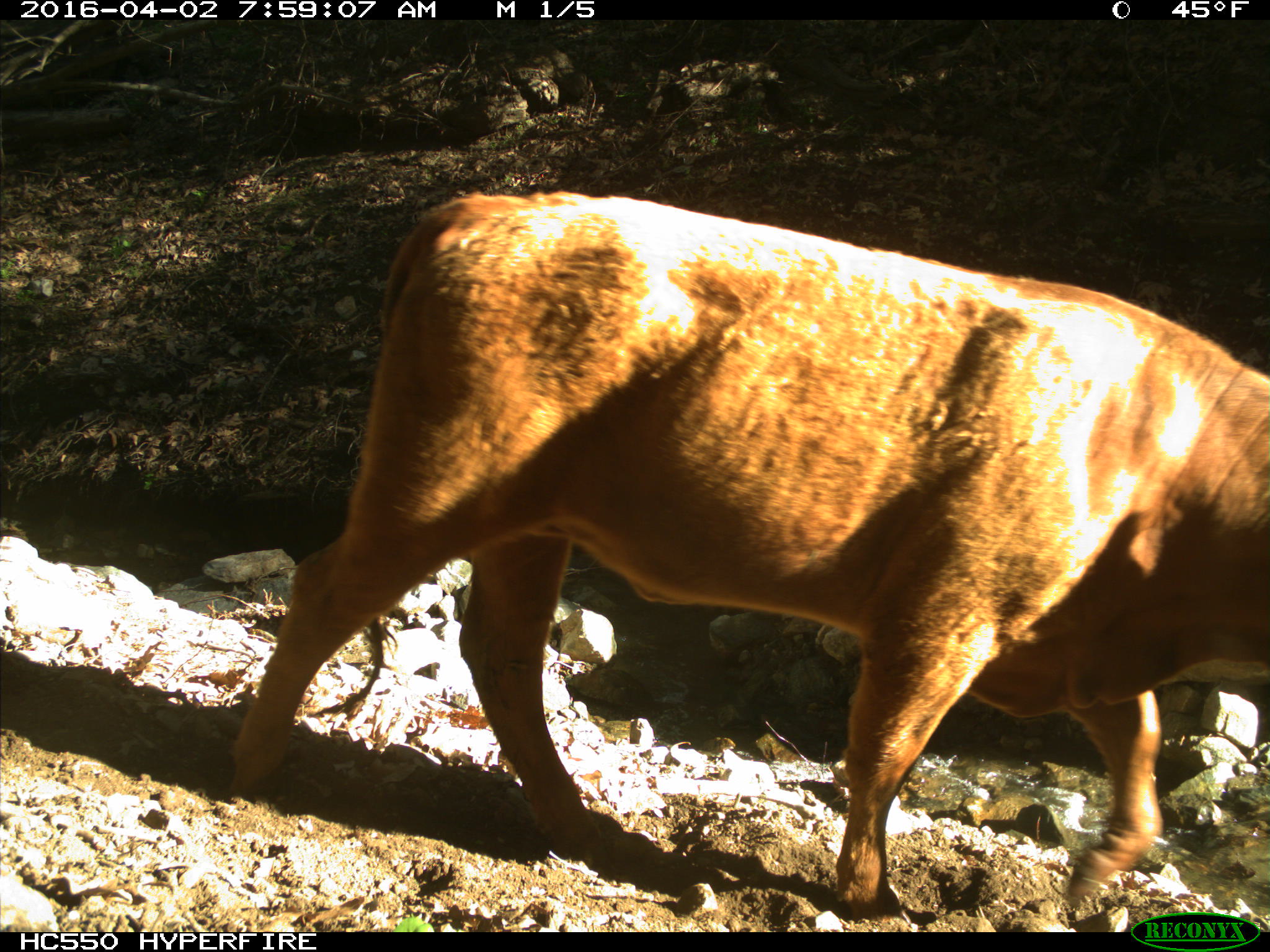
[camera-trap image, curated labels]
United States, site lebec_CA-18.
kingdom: Animalia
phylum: Chordata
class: Mammalia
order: Artiodactyla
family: Bovidae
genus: Bos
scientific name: Bos taurus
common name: domestic cow